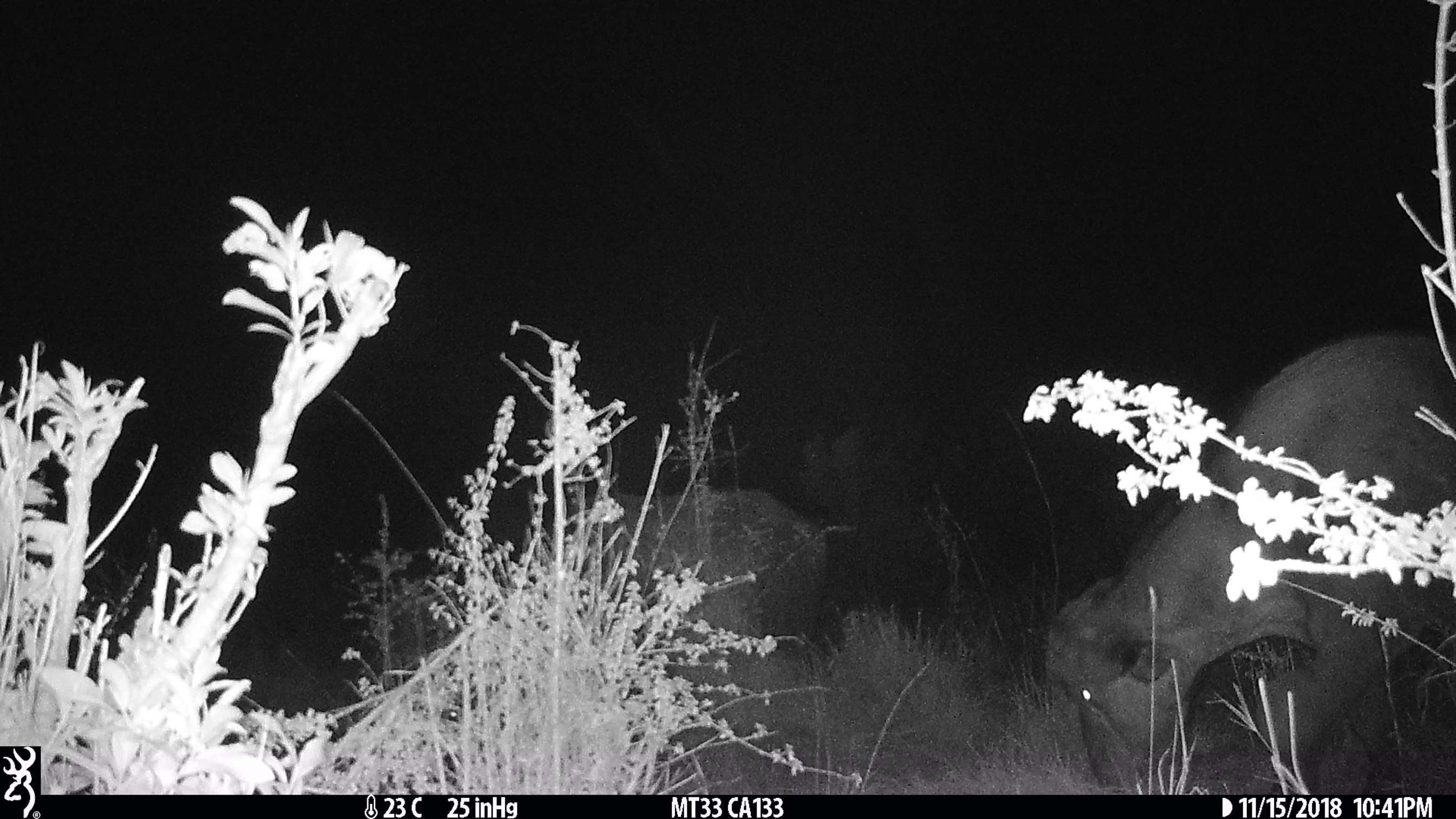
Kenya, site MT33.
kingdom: Animalia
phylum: Chordata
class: Mammalia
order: Artiodactyla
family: Bovidae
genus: Syncerus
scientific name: Syncerus caffer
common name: buffalo